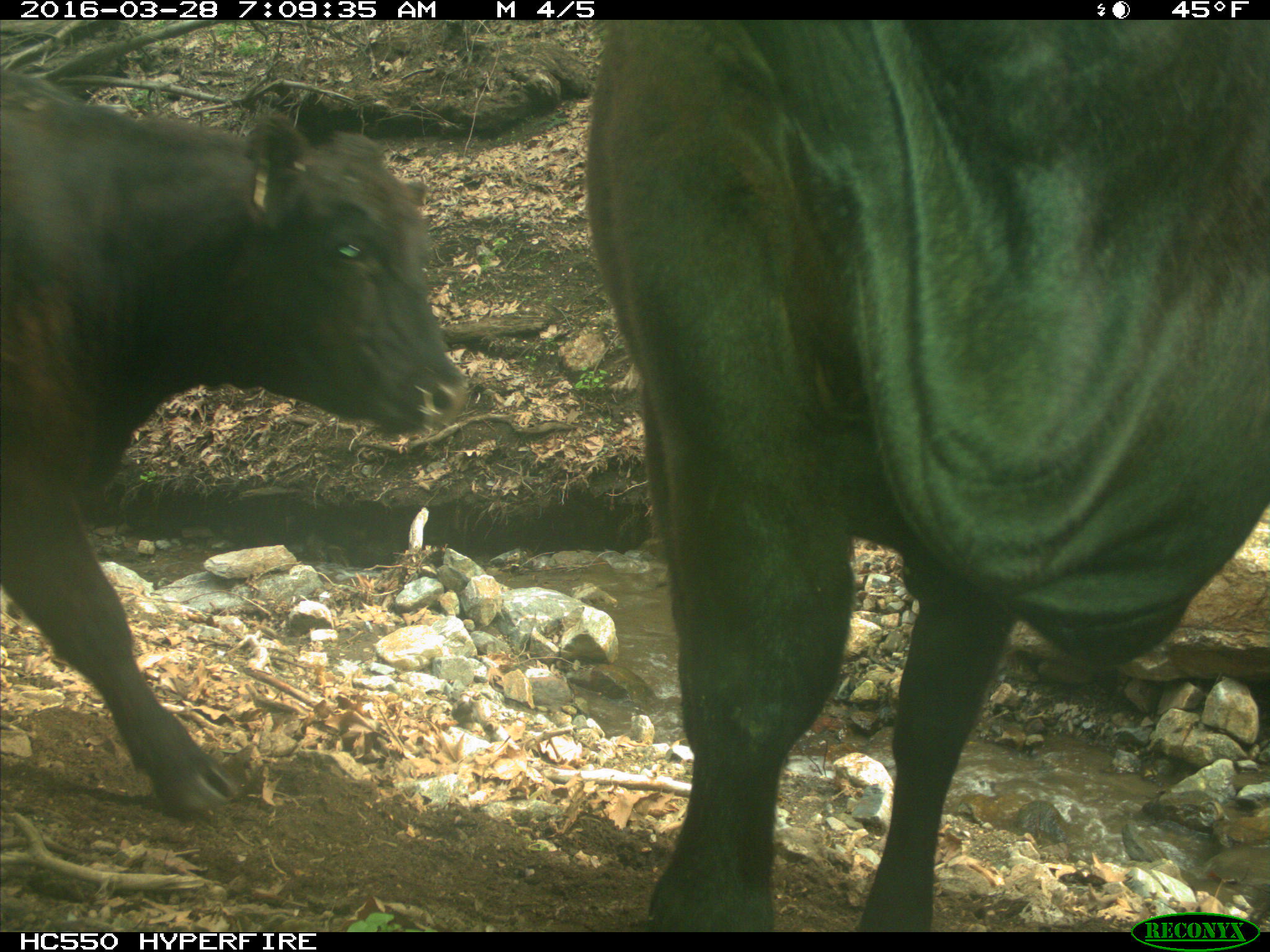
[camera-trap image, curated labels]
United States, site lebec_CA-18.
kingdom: Animalia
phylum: Chordata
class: Mammalia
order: Artiodactyla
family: Bovidae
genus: Bos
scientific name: Bos taurus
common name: domestic cow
Bos taurus (domestic cow).